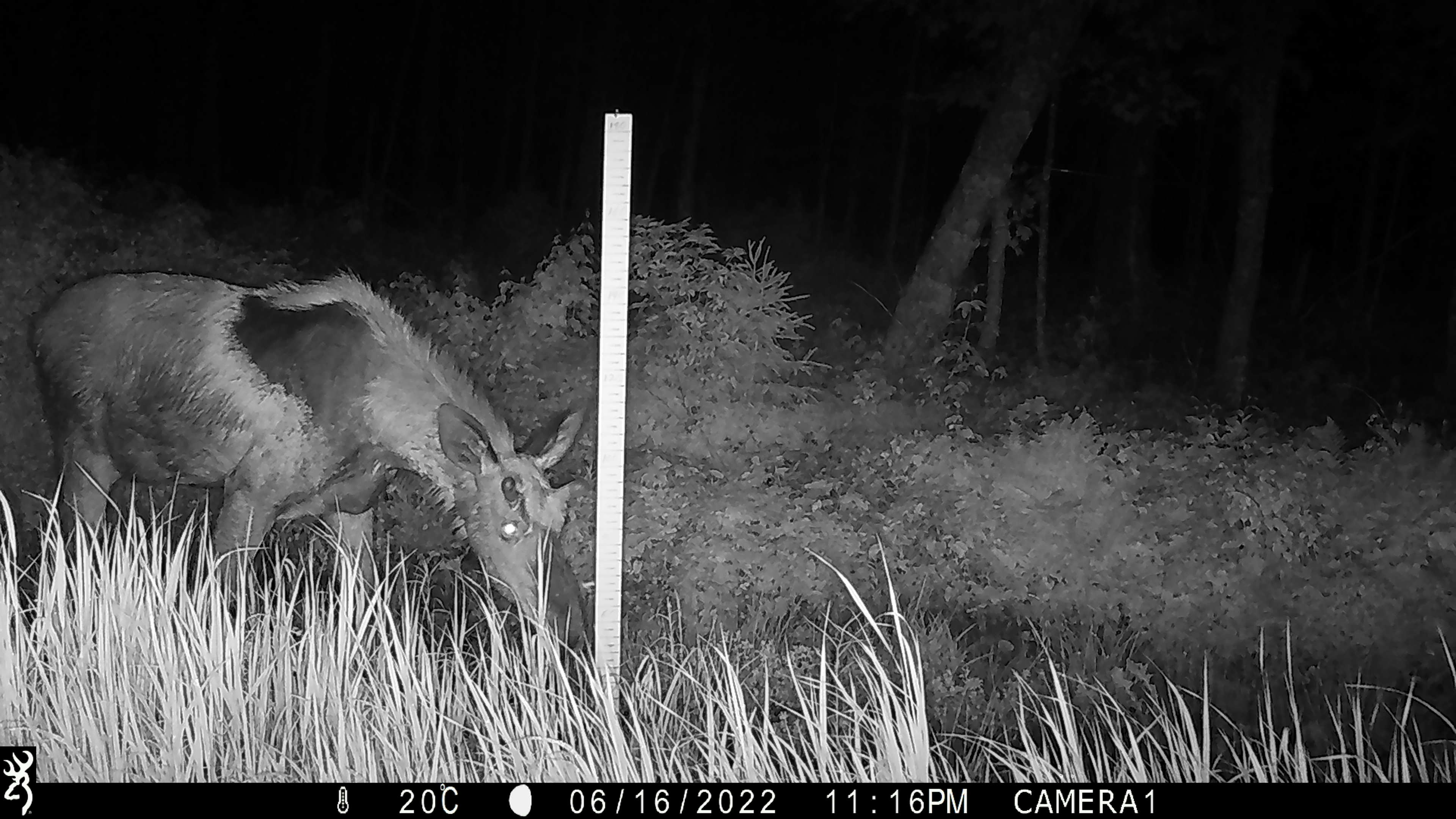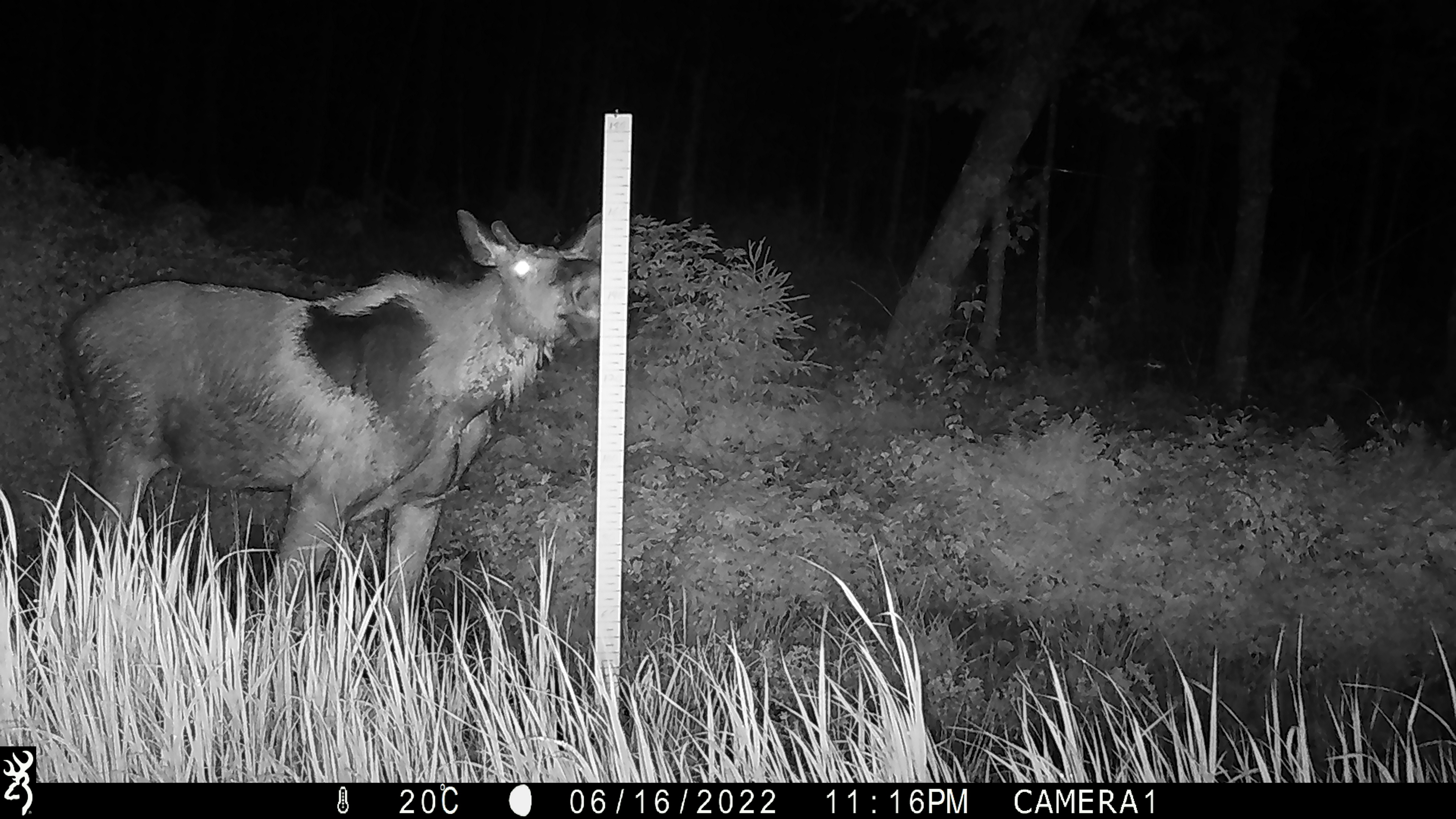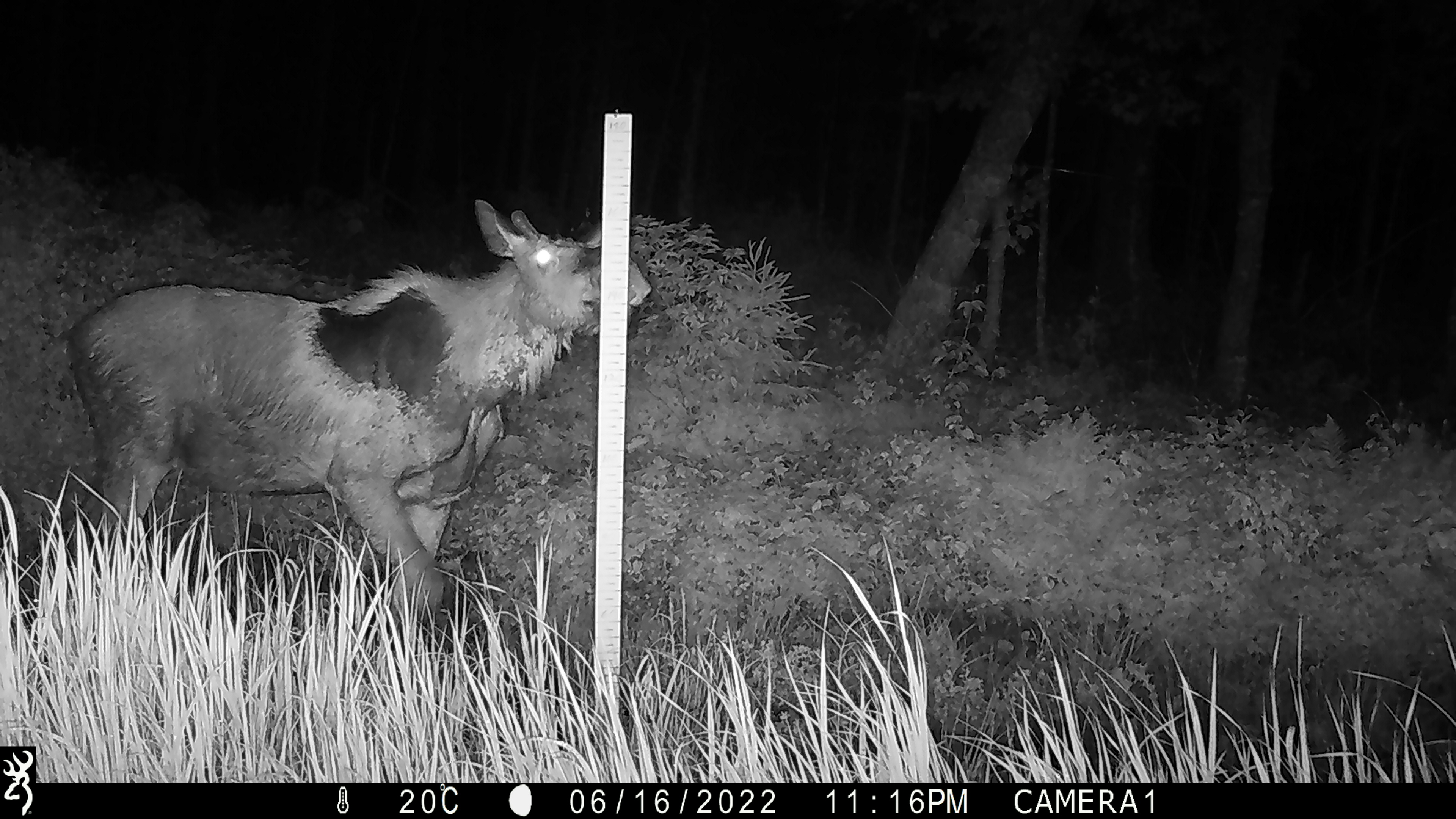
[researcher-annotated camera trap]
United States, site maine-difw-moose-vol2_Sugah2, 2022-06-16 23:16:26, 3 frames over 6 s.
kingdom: Animalia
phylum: Chordata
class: Mammalia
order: Artiodactyla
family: Cervidae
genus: Alces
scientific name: Alces alces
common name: moose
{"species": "moose (Alces alces)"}